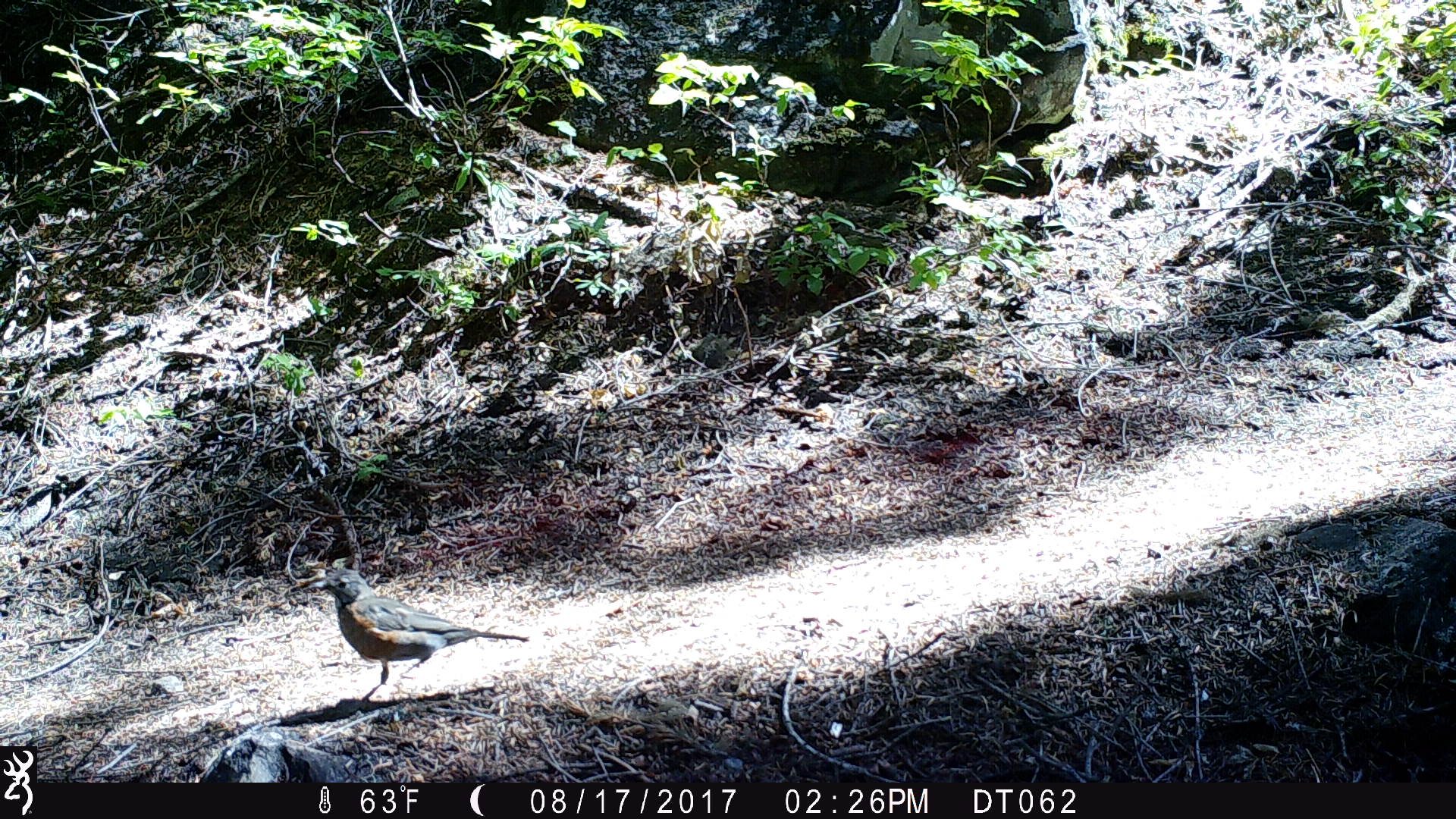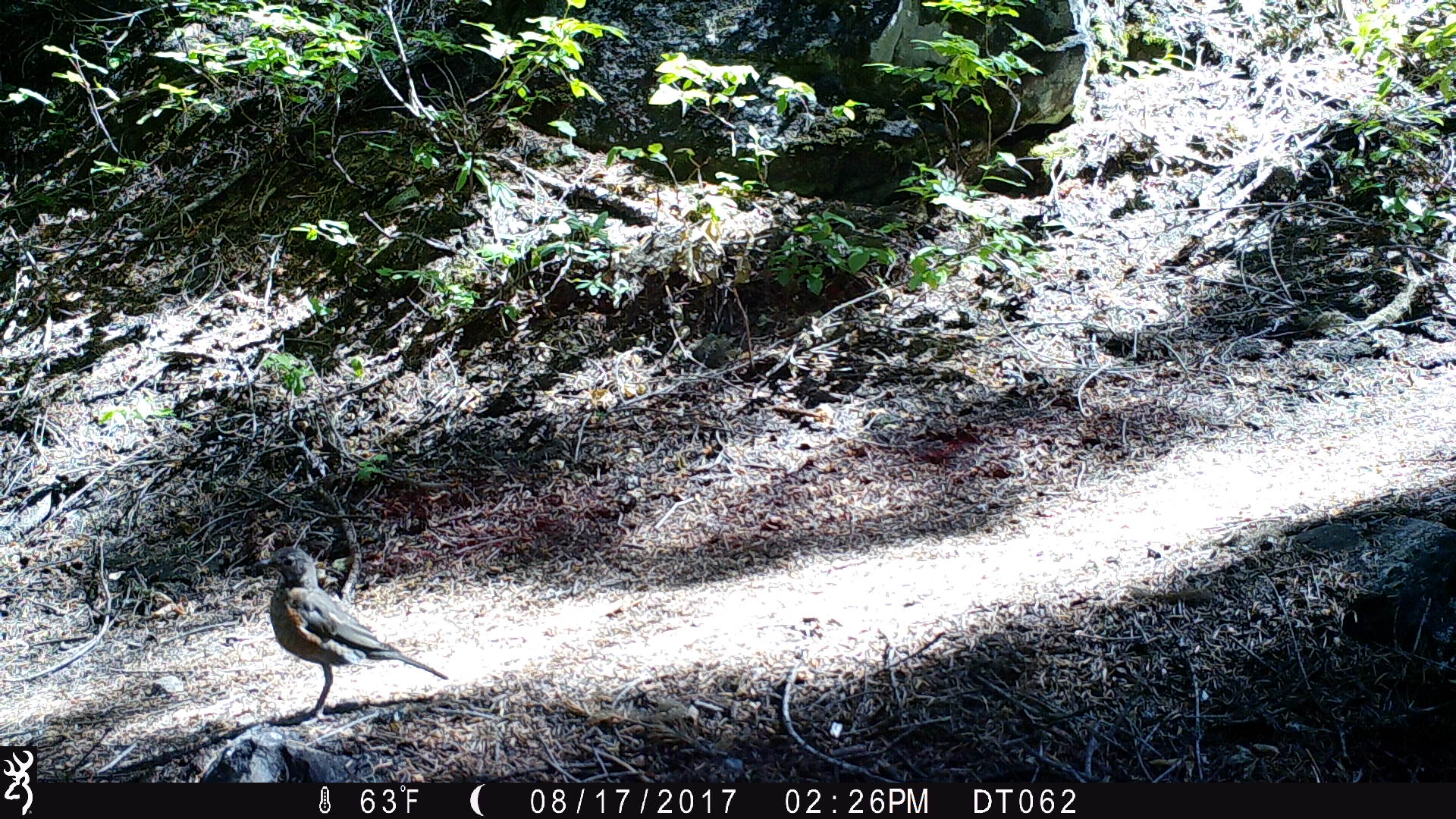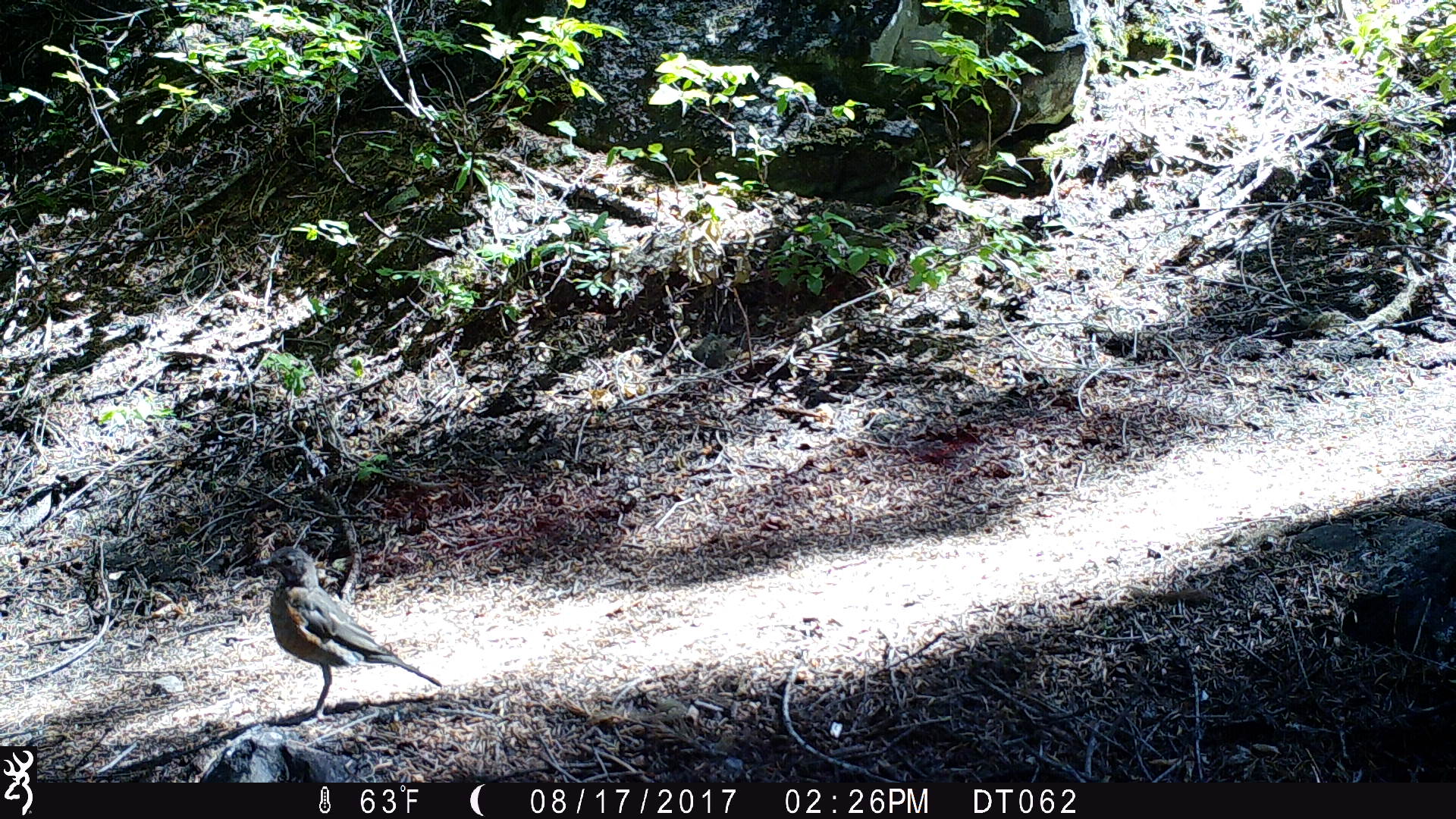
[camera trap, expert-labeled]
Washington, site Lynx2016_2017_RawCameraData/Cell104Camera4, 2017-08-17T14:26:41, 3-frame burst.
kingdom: Animalia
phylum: Chordata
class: Aves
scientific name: Aves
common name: birds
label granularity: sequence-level